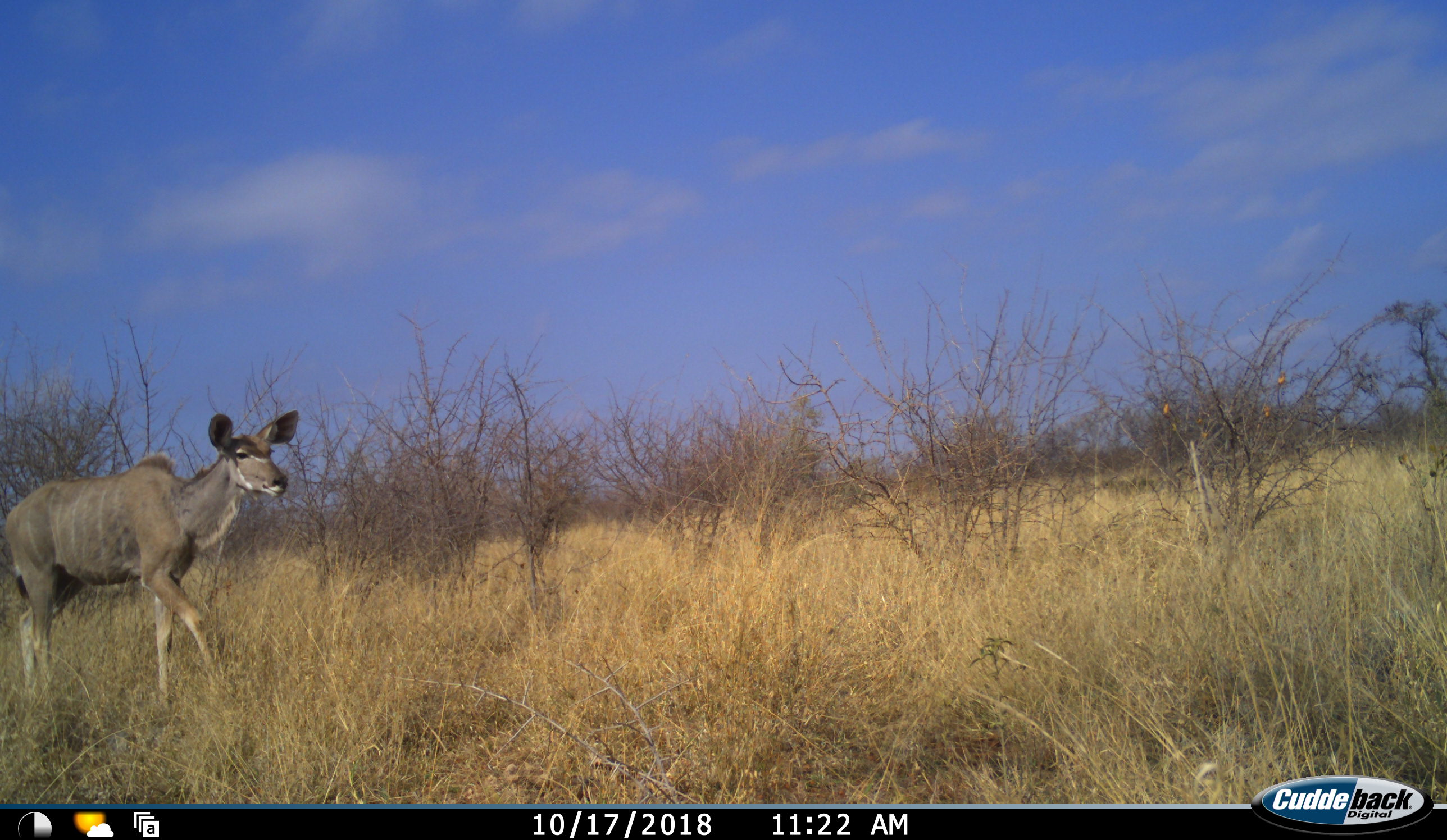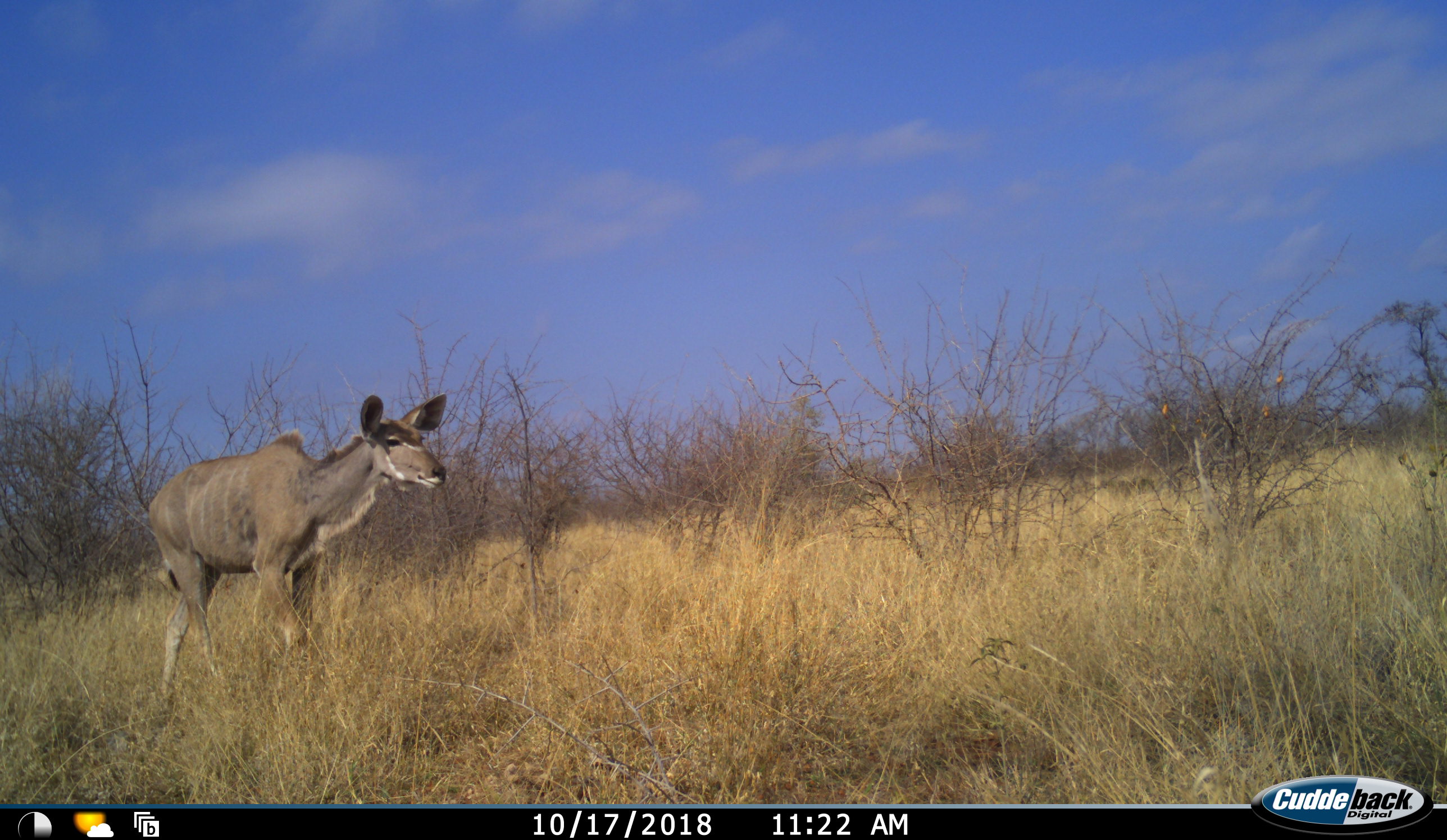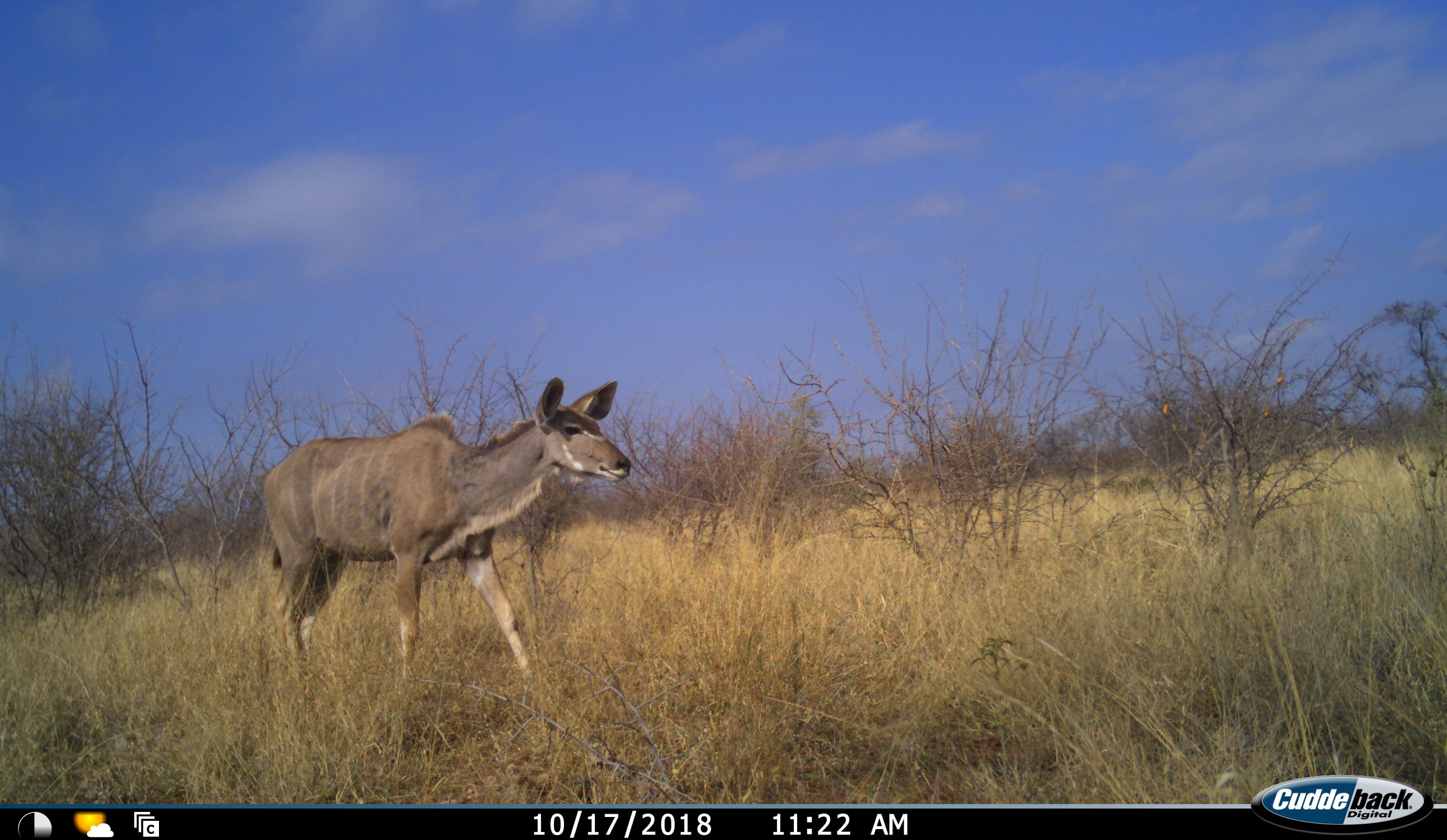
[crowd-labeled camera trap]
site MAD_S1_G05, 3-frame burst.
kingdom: Animalia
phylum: Chordata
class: Mammalia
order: Artiodactyla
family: Bovidae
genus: Tragelaphus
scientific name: Tragelaphus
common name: kudu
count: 1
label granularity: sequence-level